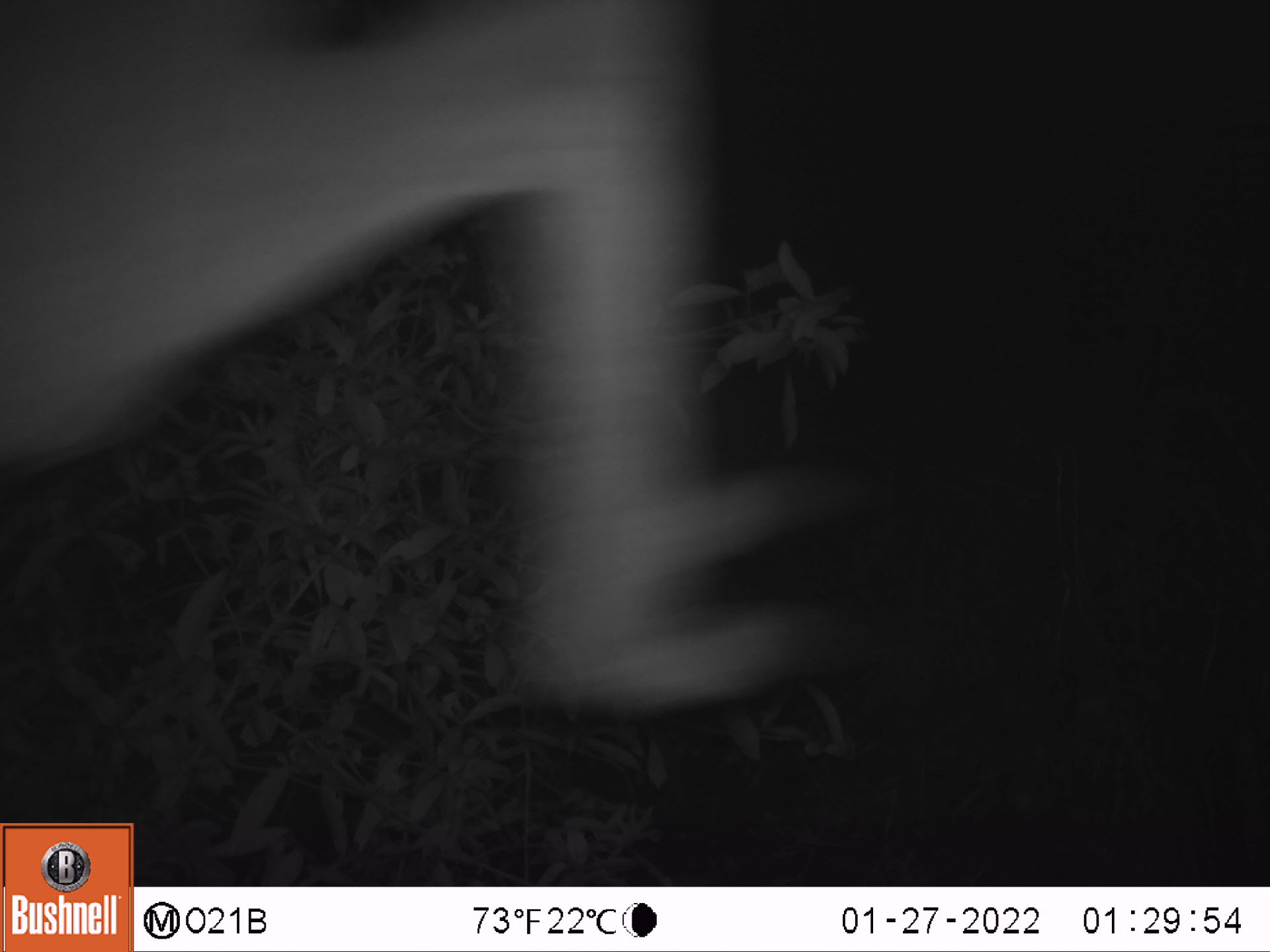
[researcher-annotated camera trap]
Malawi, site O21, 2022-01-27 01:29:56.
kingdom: Animalia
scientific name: Animalia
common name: other animal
Other animal (Animalia), count 1.